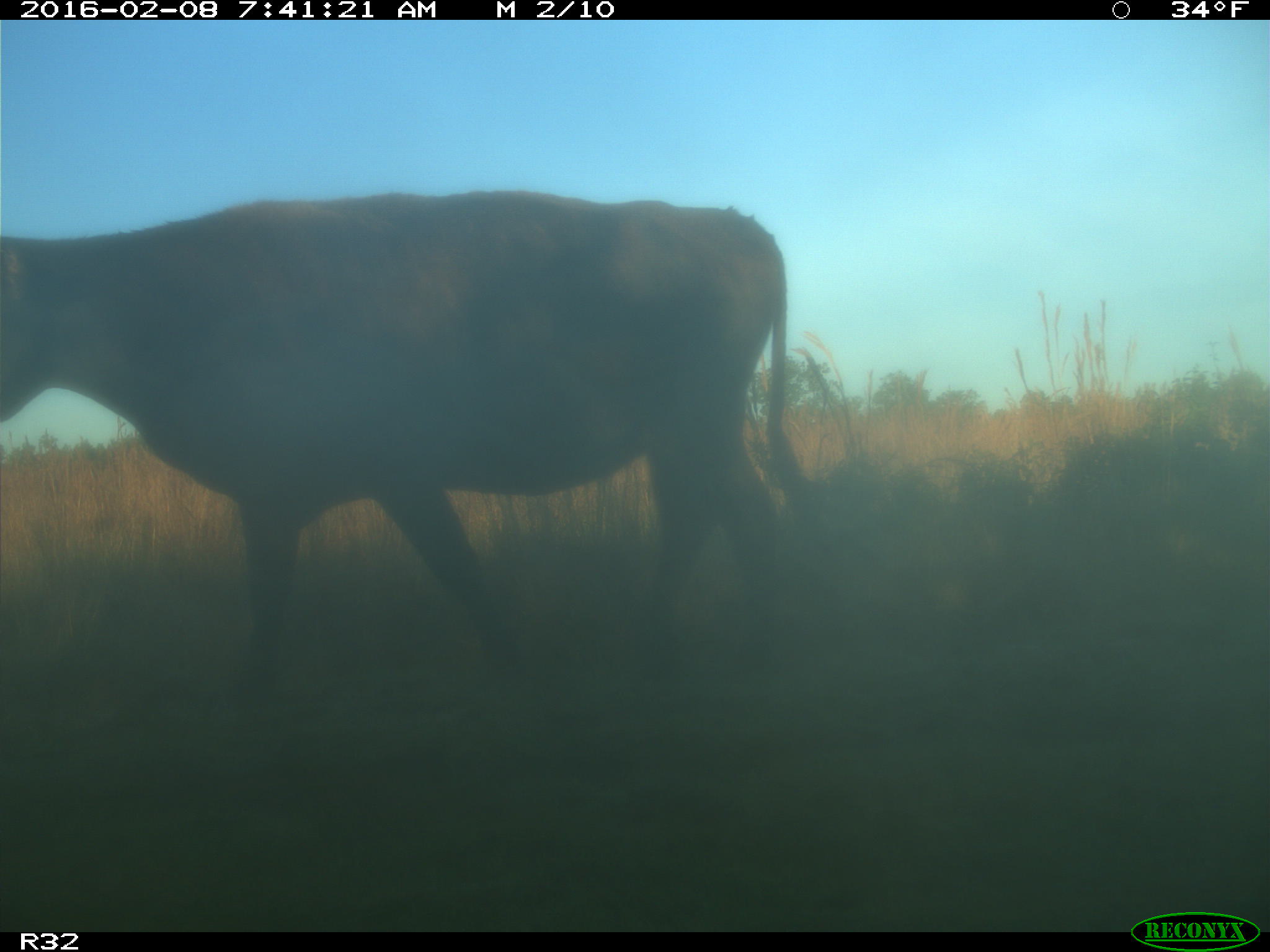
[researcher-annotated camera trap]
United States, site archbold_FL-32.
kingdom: Animalia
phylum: Chordata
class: Mammalia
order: Artiodactyla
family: Bovidae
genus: Bos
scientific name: Bos taurus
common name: domestic cow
Bos taurus (domestic cow).